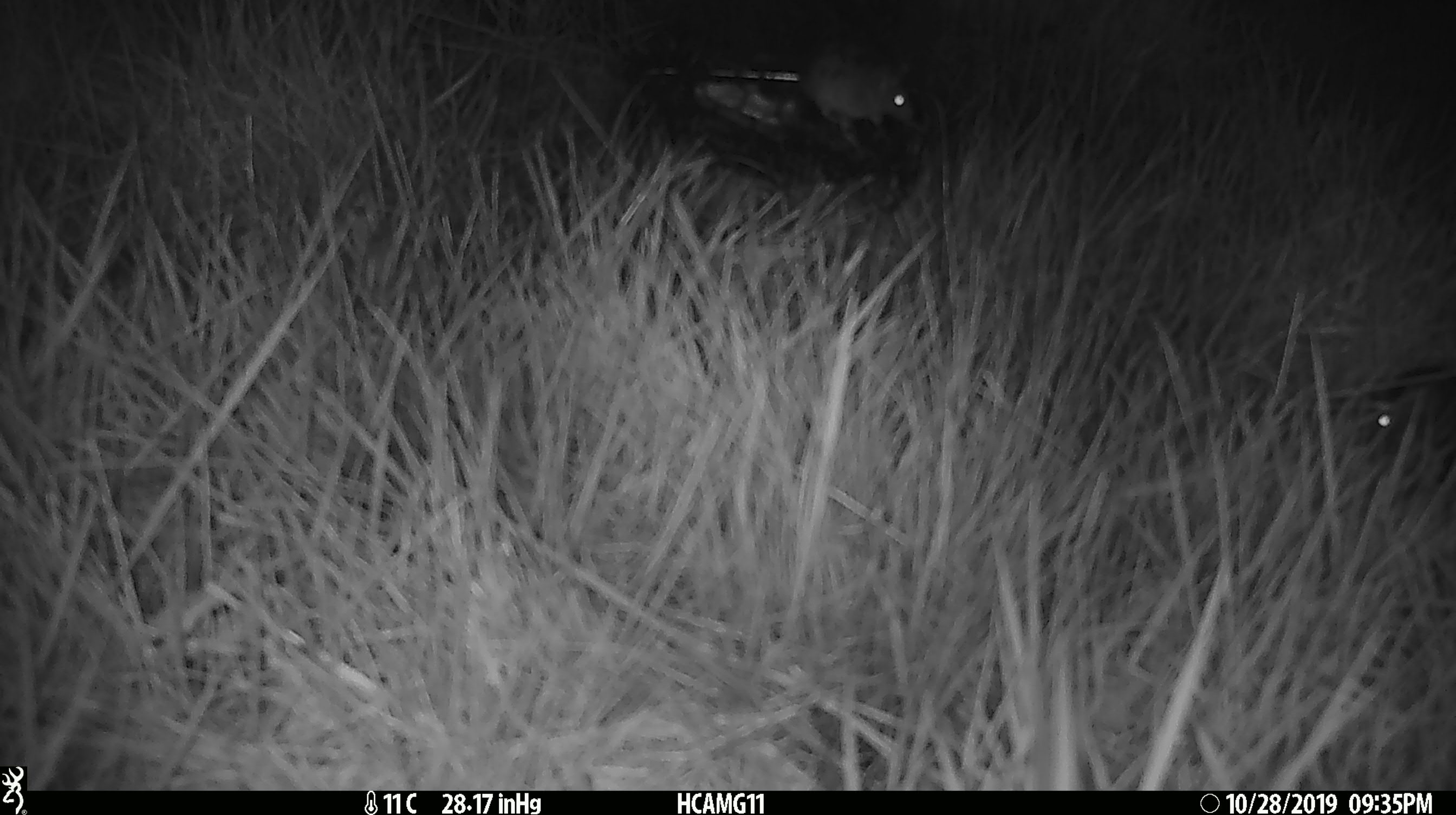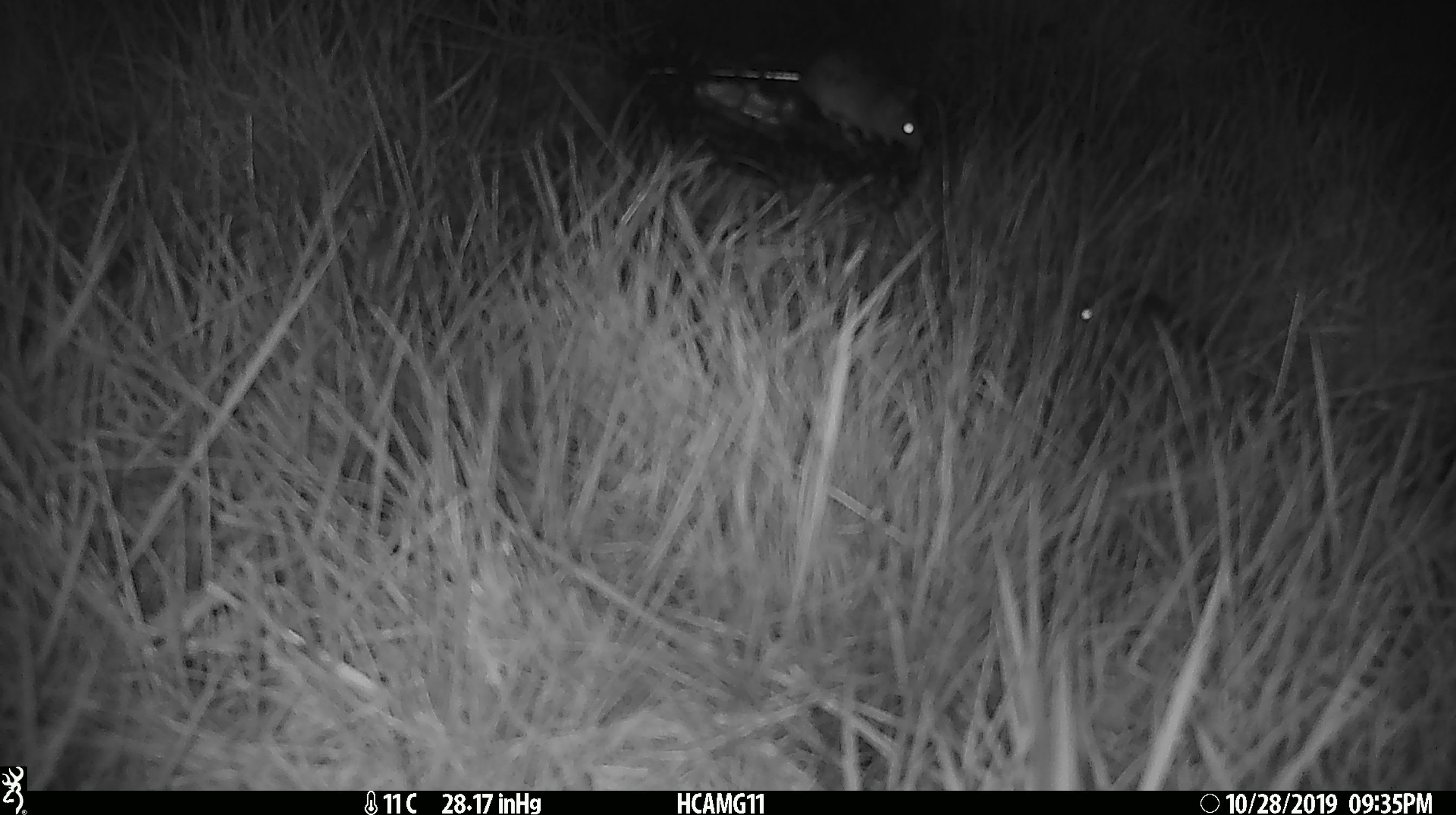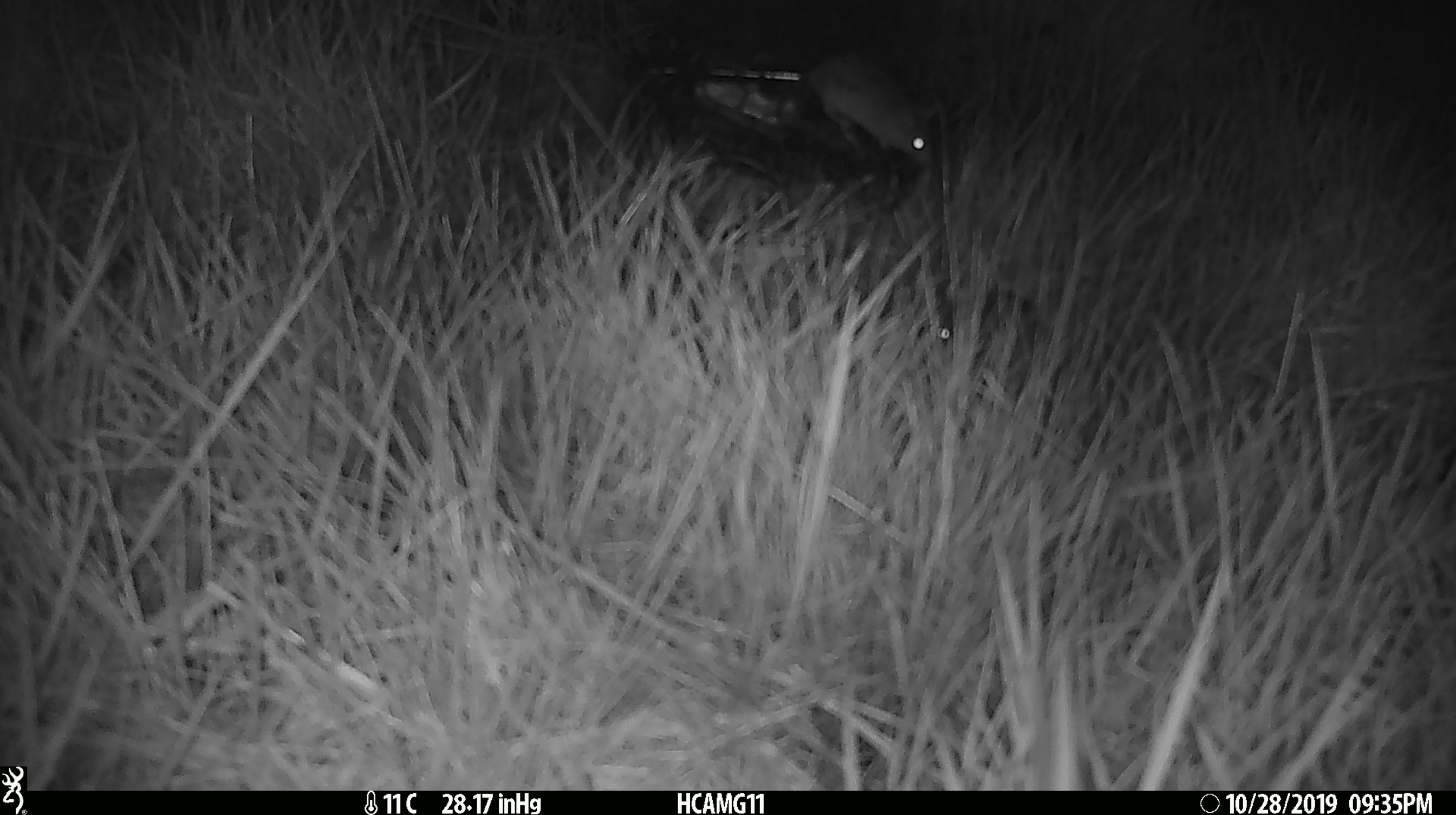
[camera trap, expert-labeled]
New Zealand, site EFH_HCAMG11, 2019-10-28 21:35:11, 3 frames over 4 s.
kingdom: Animalia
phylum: Chordata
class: Mammalia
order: Rodentia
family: Muridae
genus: Mus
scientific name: Mus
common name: mouse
Mouse (Mus).